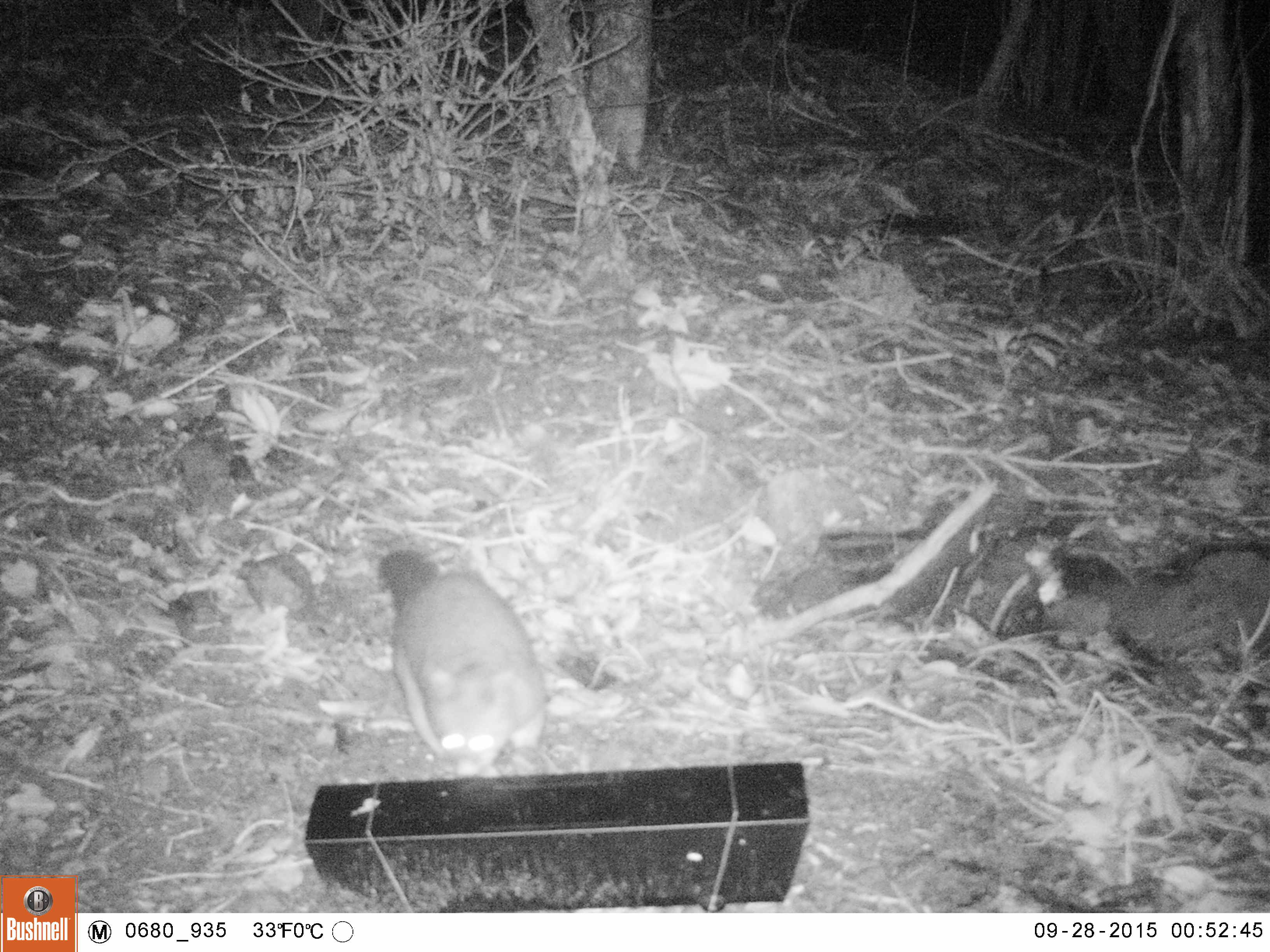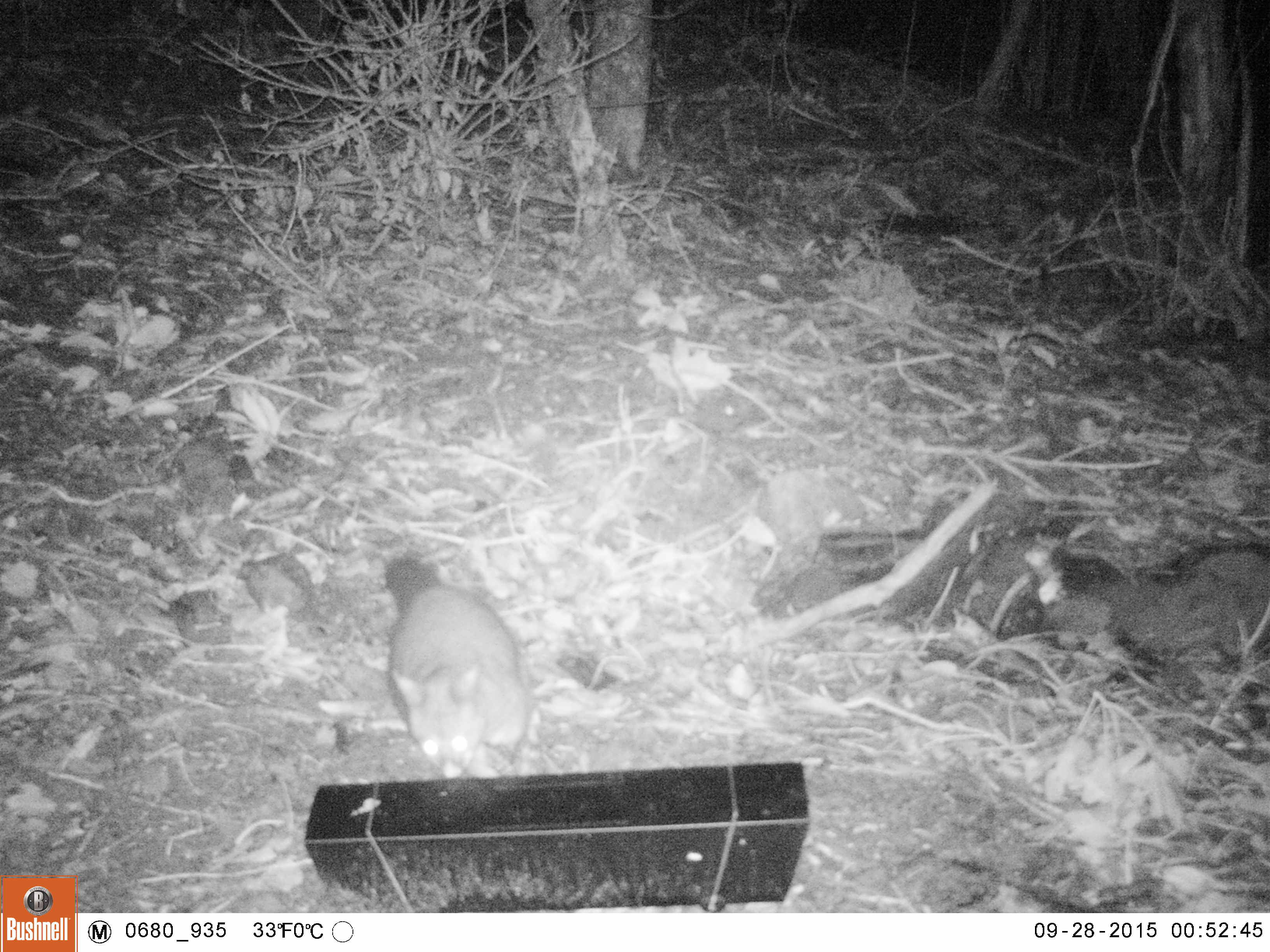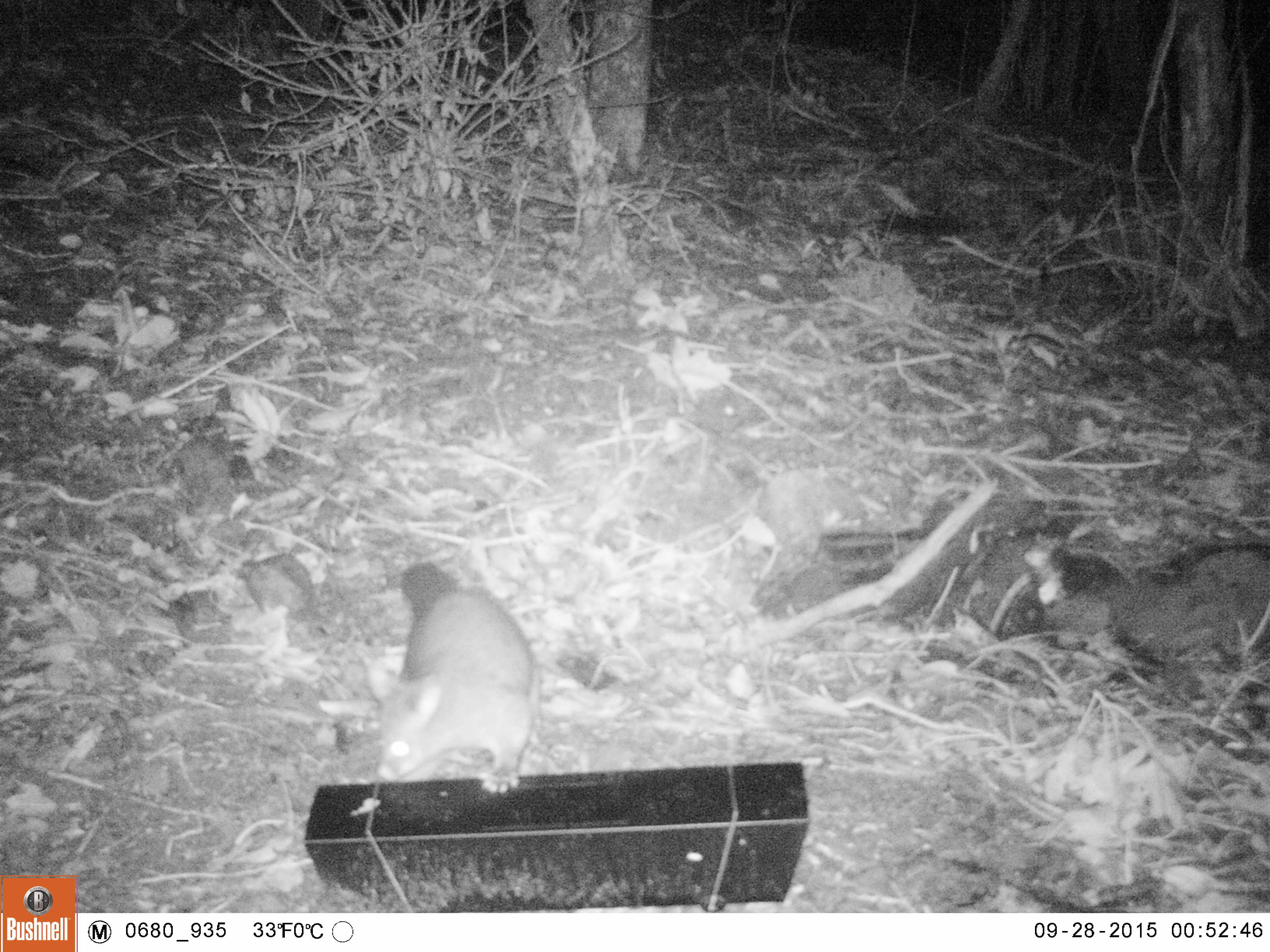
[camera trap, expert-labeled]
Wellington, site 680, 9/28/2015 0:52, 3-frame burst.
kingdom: Animalia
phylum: Chordata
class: Mammalia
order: Didelphimorphia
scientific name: Didelphimorphia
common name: possum